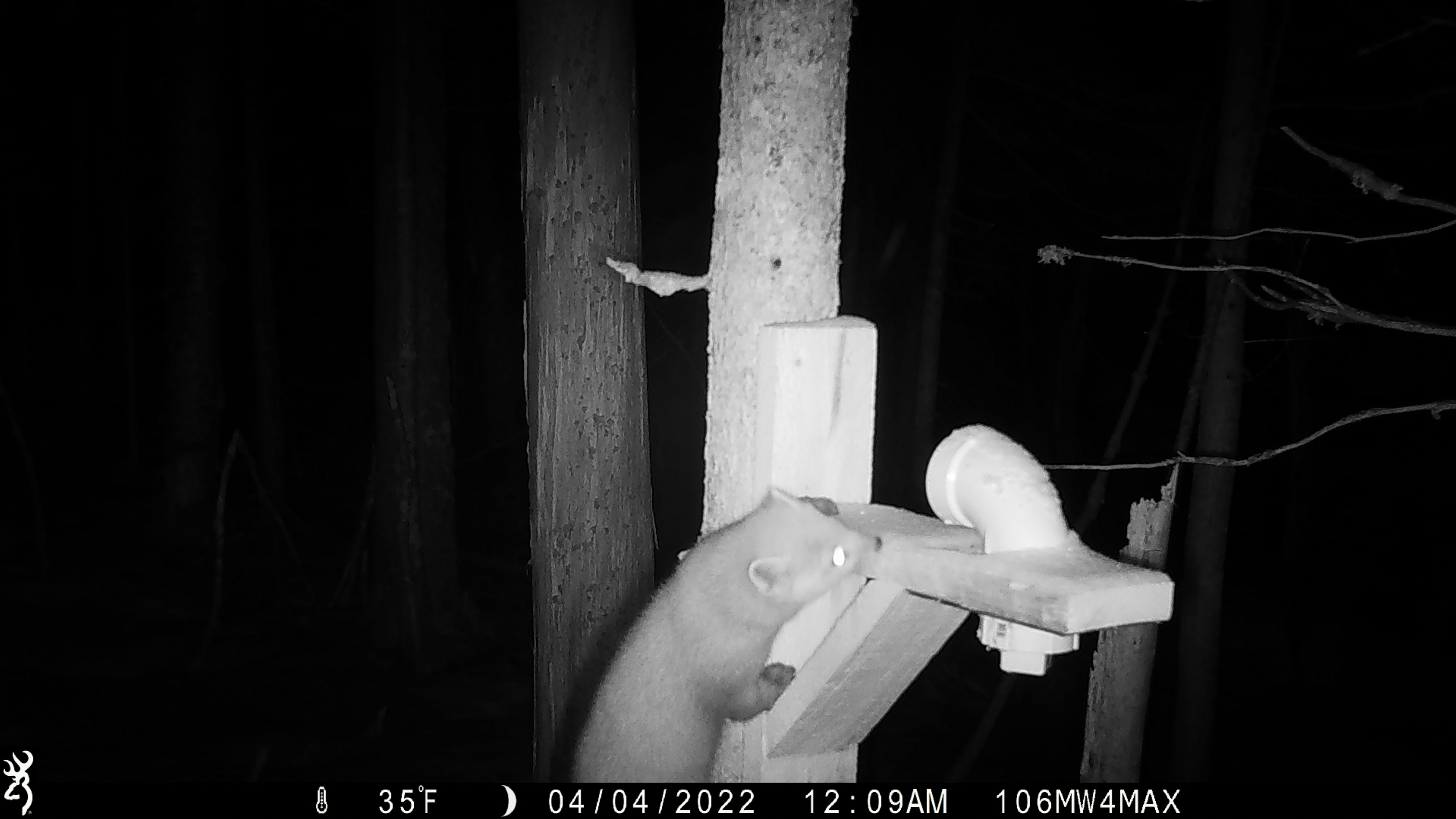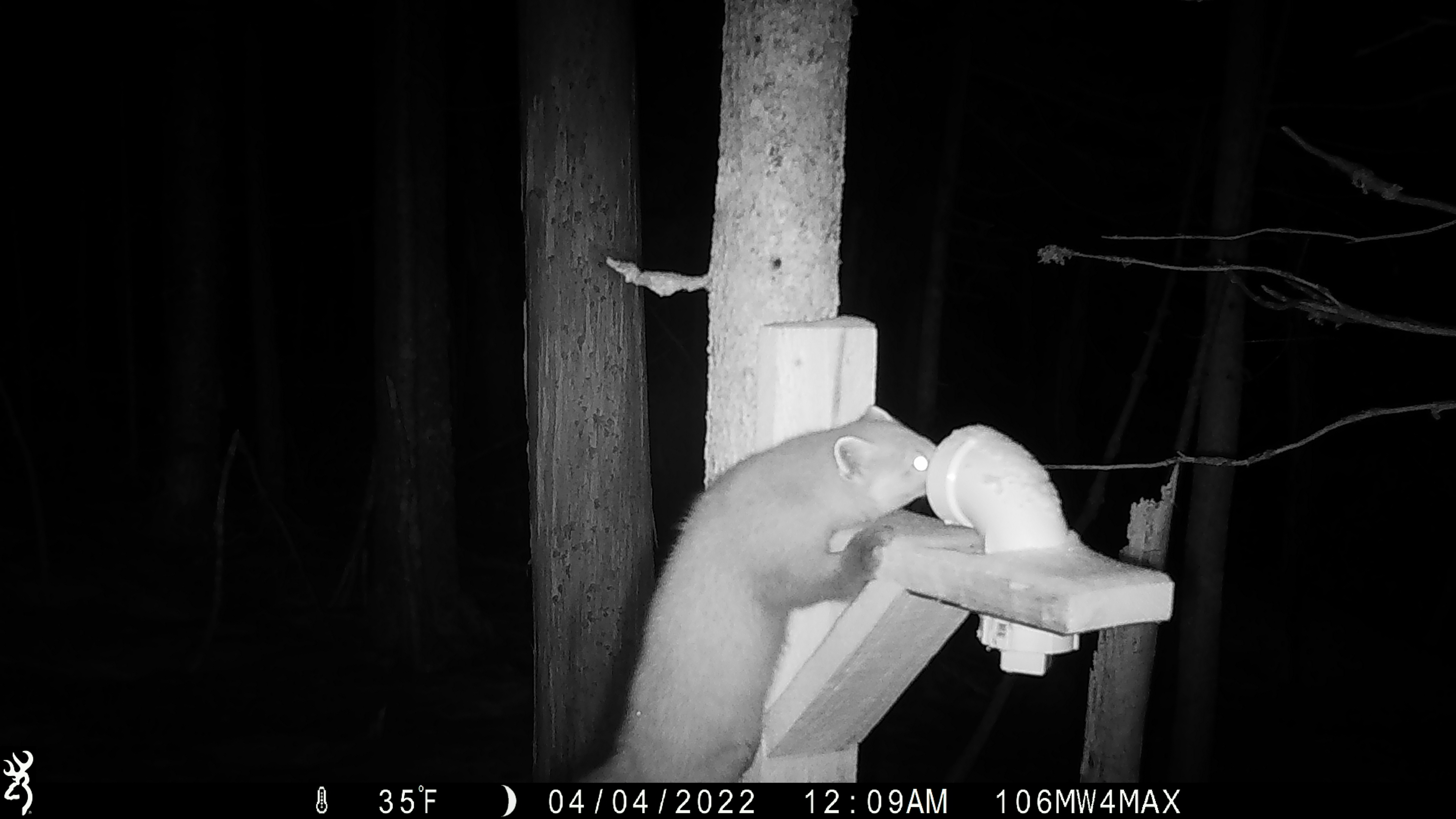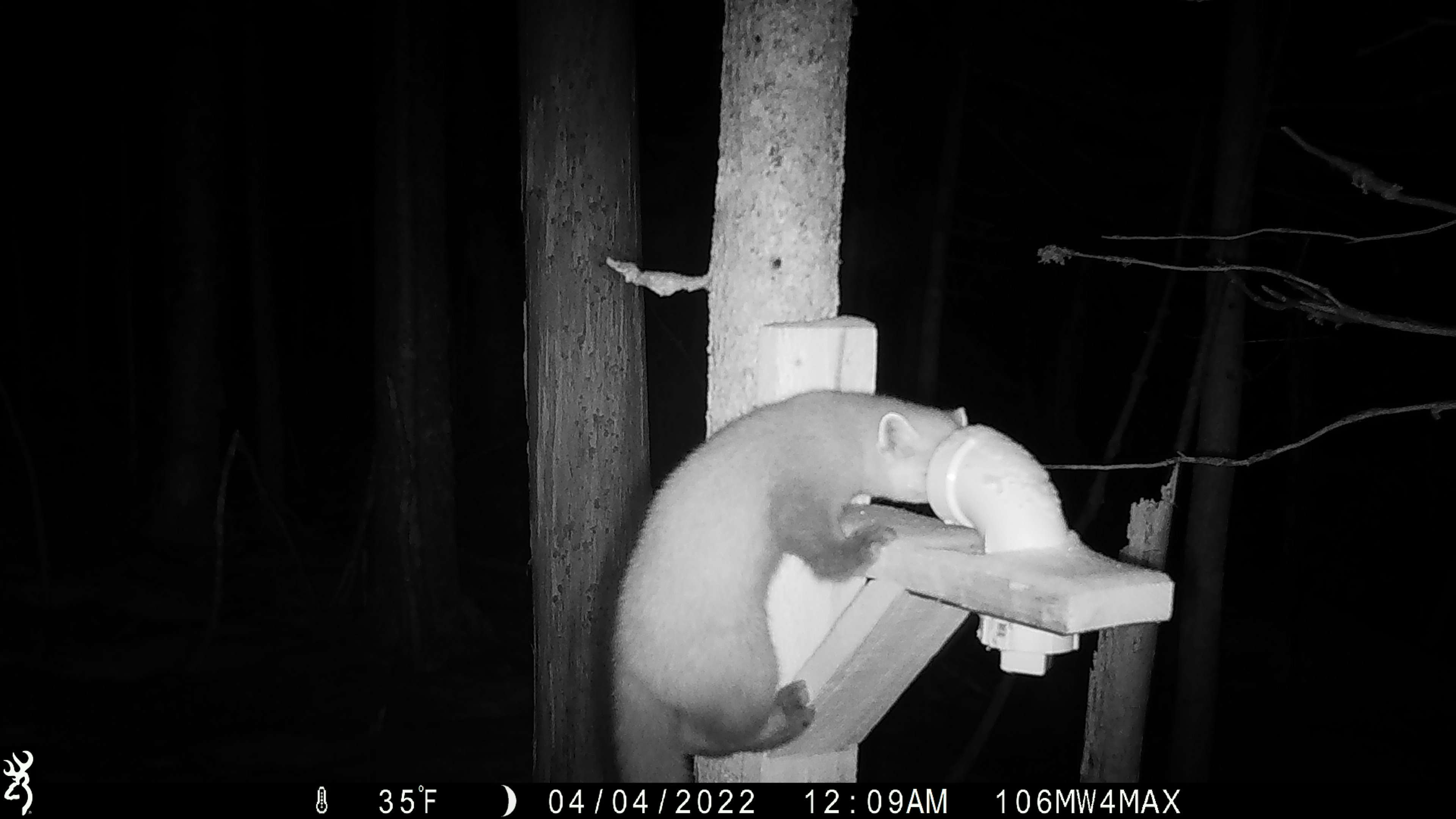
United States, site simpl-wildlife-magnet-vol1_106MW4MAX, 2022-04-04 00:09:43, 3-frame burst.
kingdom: Animalia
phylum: Chordata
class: Mammalia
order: Carnivora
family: Mustelidae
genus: Martes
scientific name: Martes americana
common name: american marten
American marten (Martes americana).